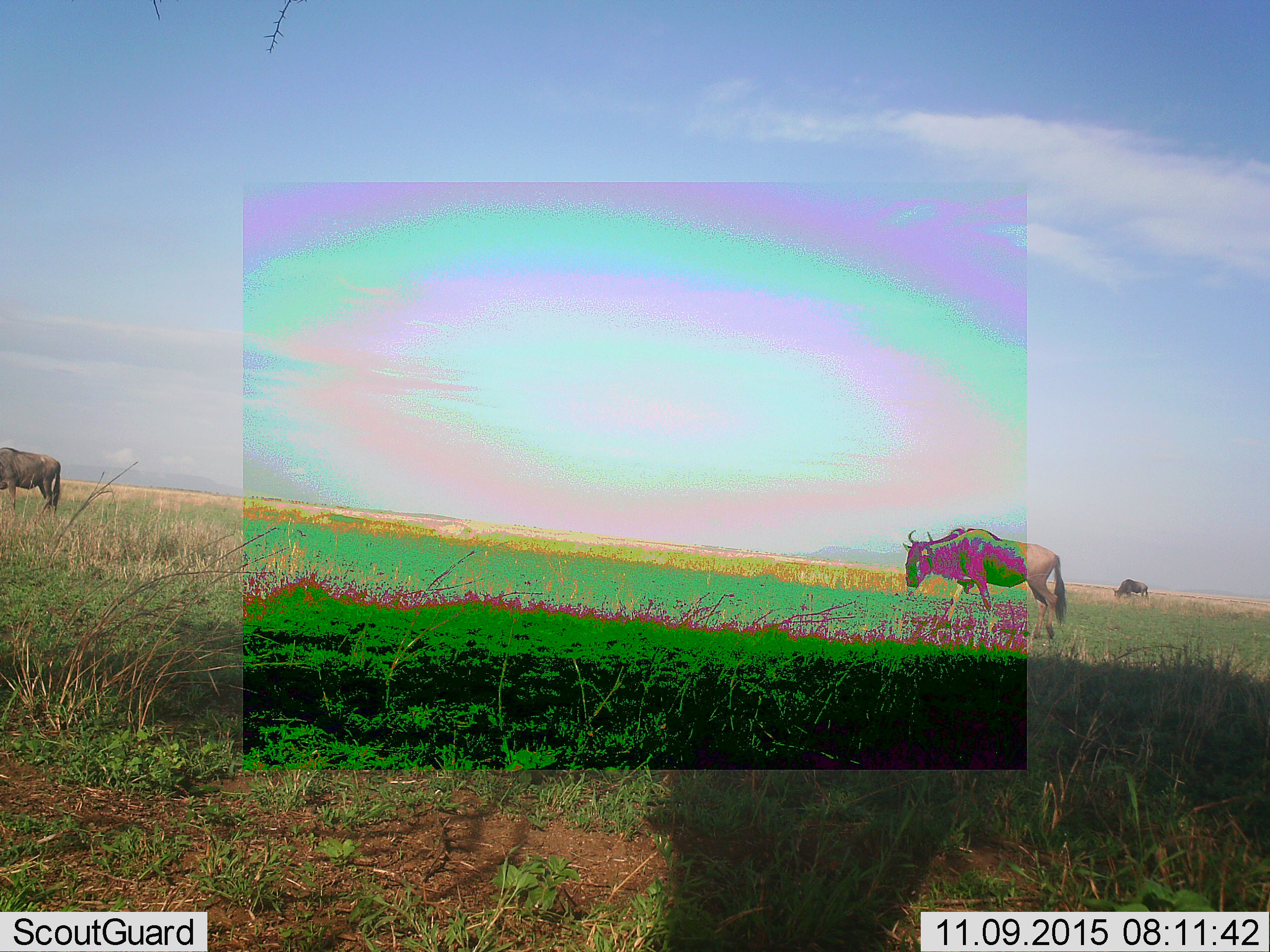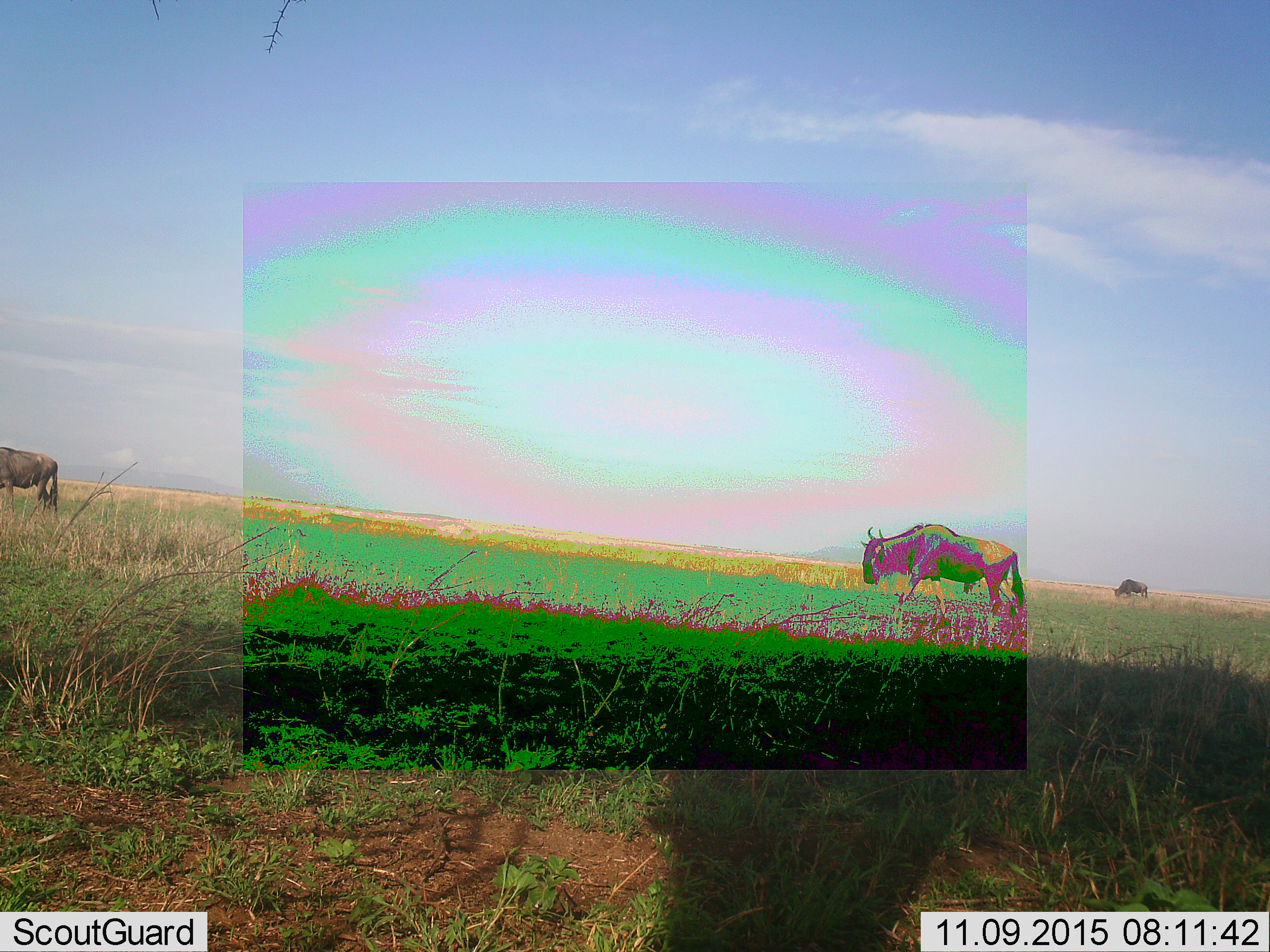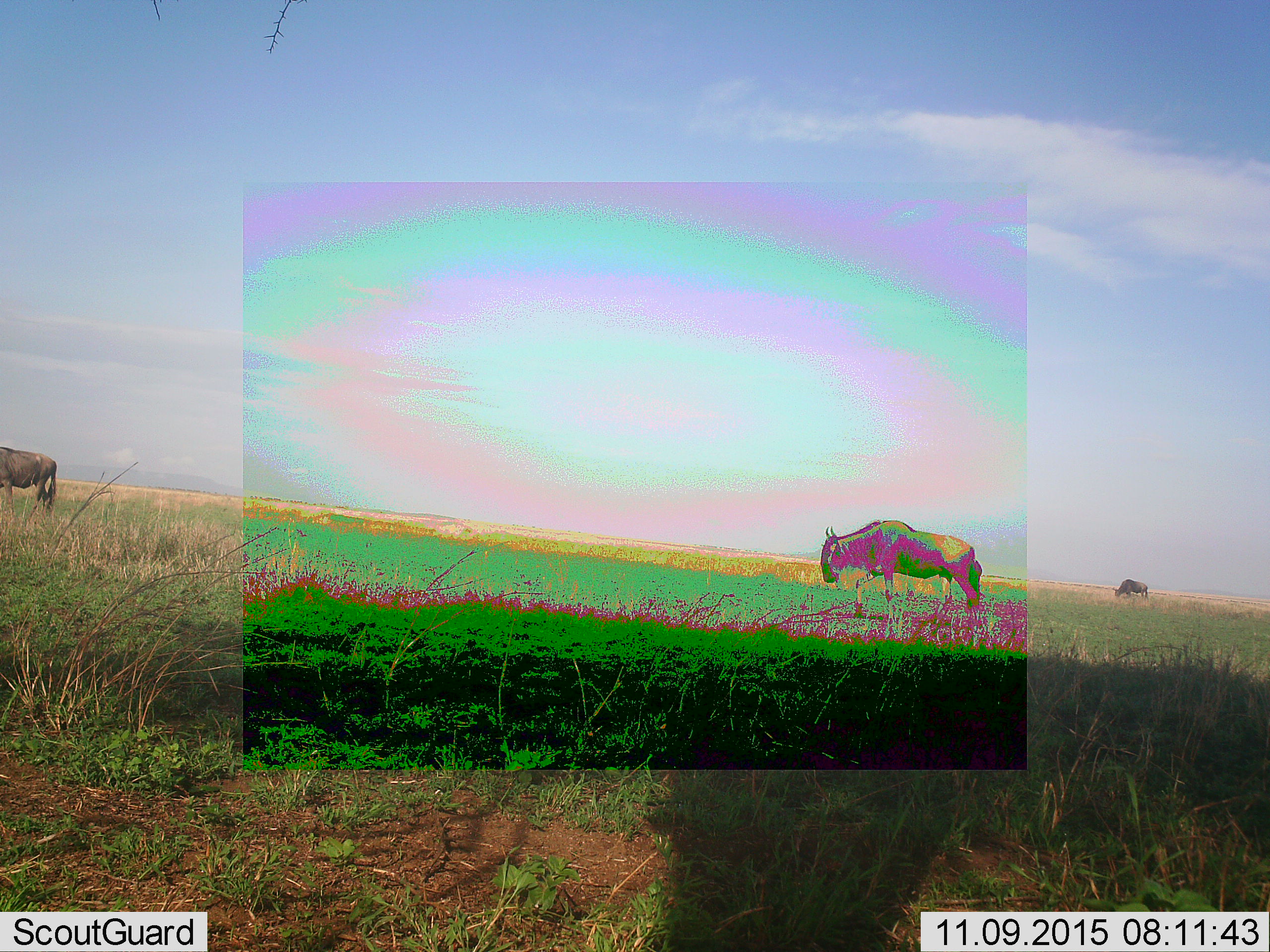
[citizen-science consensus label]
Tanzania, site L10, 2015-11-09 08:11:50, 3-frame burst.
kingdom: Animalia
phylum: Chordata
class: Mammalia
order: Artiodactyla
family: Bovidae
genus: Connochaetes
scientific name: Connochaetes taurinus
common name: blue wildebeest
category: wildebeest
Wildebeest (blue wildebeest) (Connochaetes taurinus), count 3. Behavior (volunteer vote fractions): standing 44%, resting 0%, moving 100%, interacting 0%. Young present (vote fraction): 0%. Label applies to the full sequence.